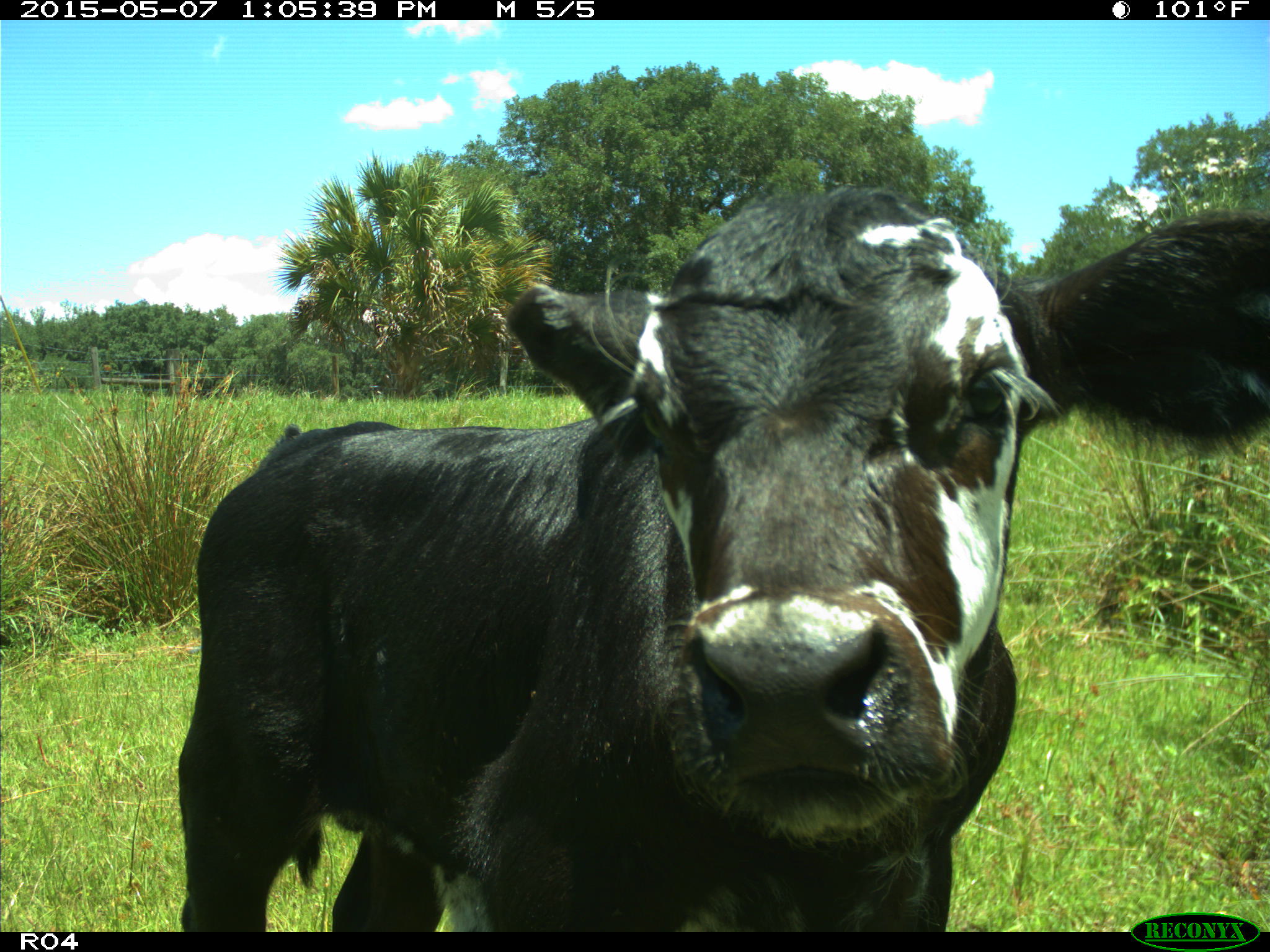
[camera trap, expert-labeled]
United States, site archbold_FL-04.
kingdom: Animalia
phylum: Chordata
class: Mammalia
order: Artiodactyla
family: Bovidae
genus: Bos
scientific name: Bos taurus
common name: domestic cow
Bos taurus (domestic cow).